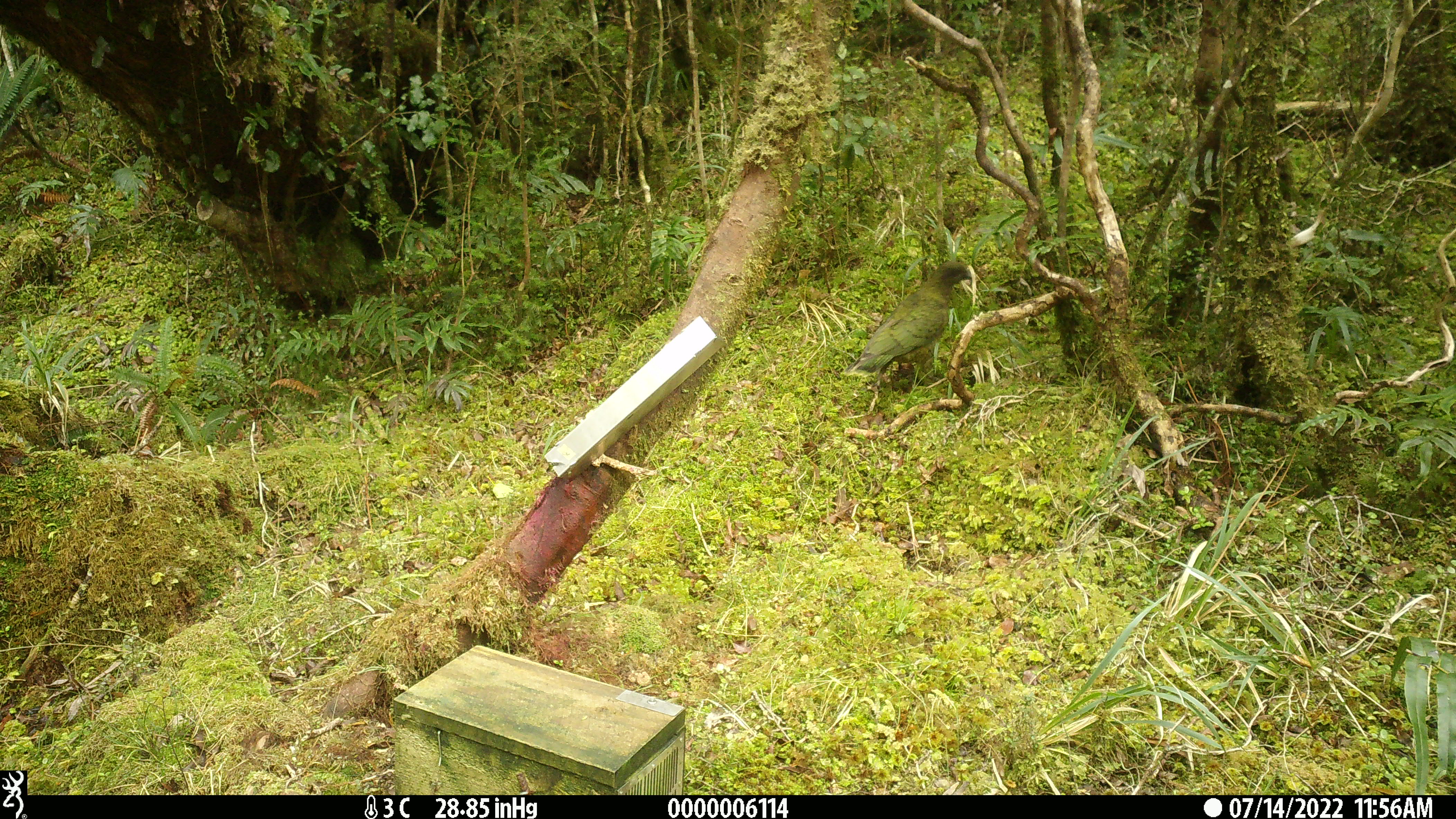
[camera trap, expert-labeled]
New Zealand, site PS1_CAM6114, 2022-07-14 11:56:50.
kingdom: Animalia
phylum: Chordata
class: Aves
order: Psittaciformes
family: Strigopidae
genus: Nestor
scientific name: Nestor notabilis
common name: kea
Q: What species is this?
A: Kea (Nestor notabilis).